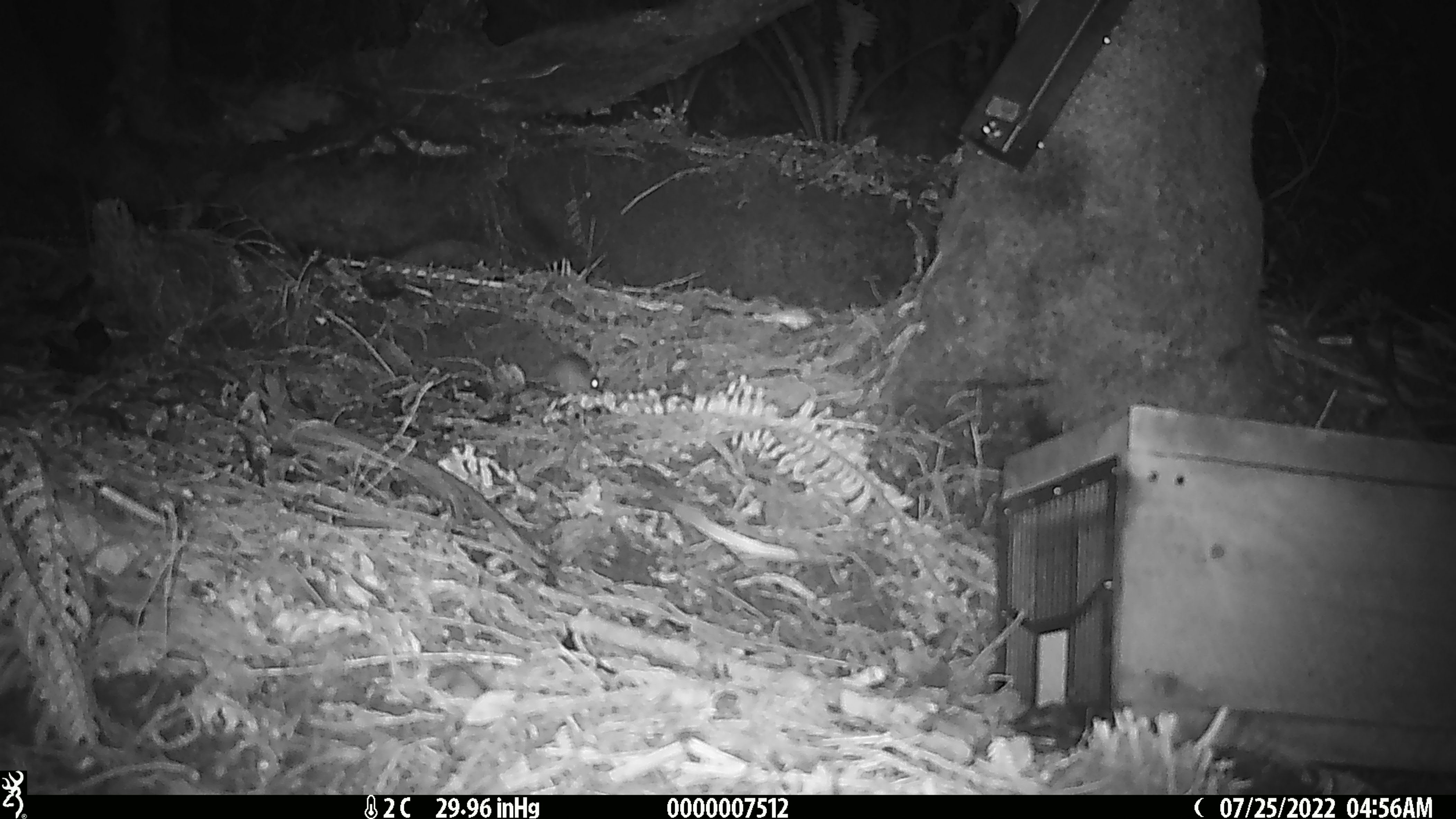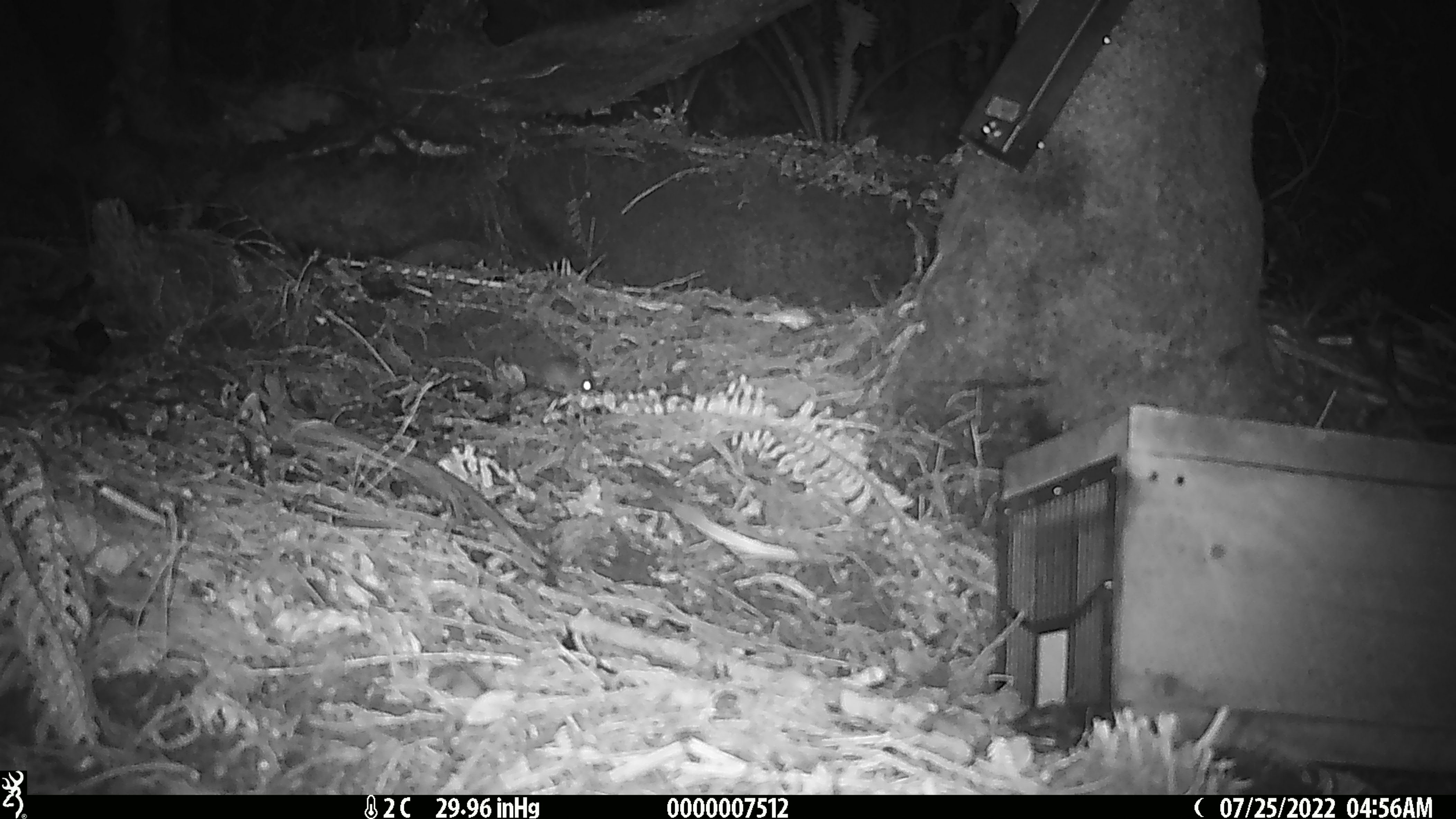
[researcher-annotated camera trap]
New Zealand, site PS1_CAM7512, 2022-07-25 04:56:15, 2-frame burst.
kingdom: Animalia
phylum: Chordata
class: Mammalia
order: Rodentia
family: Muridae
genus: Mus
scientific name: Mus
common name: mouse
Mouse (Mus).